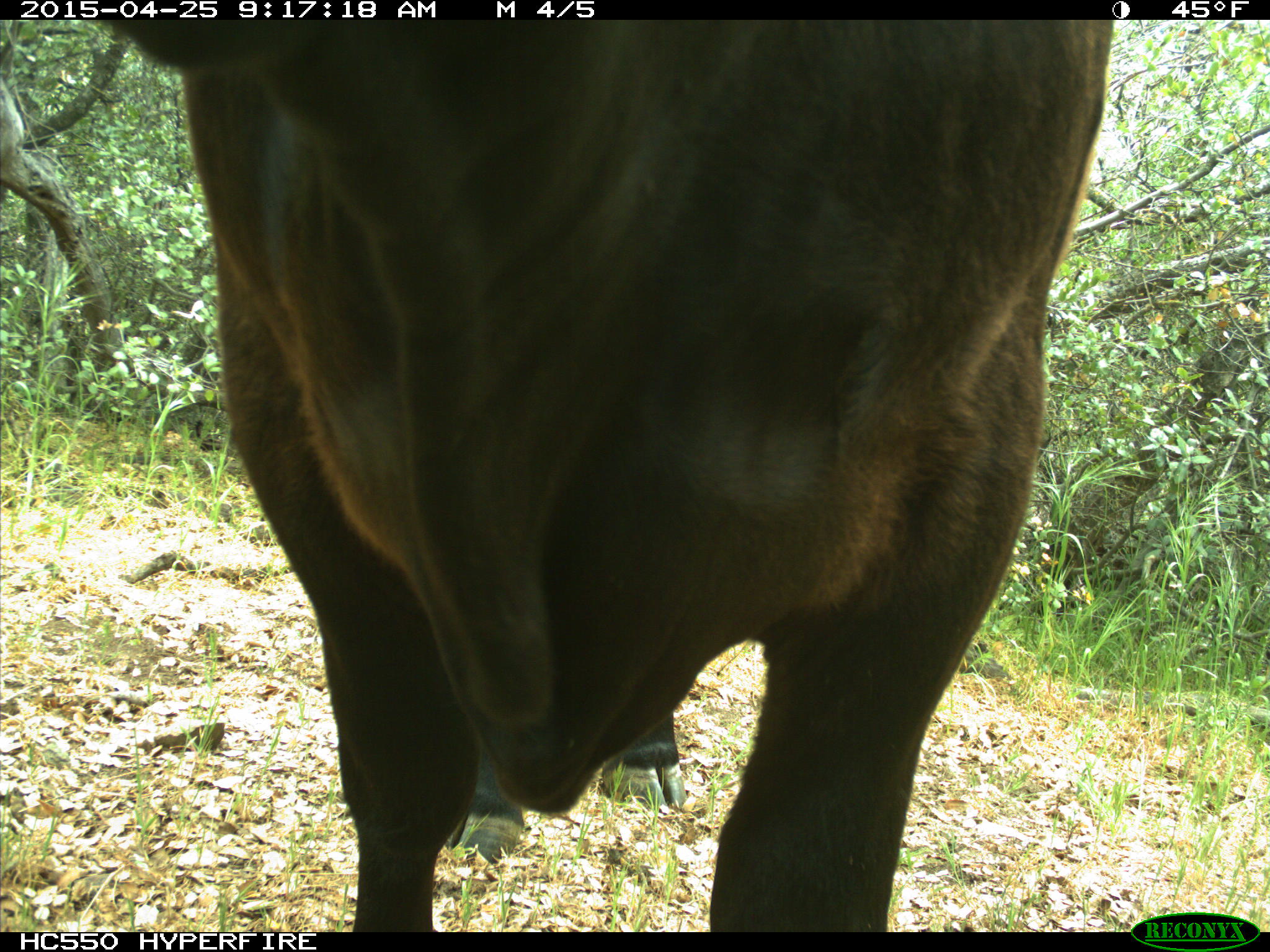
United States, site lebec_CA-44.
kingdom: Animalia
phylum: Chordata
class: Mammalia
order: Artiodactyla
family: Suidae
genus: Sus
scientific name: Sus scrofa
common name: wild boar